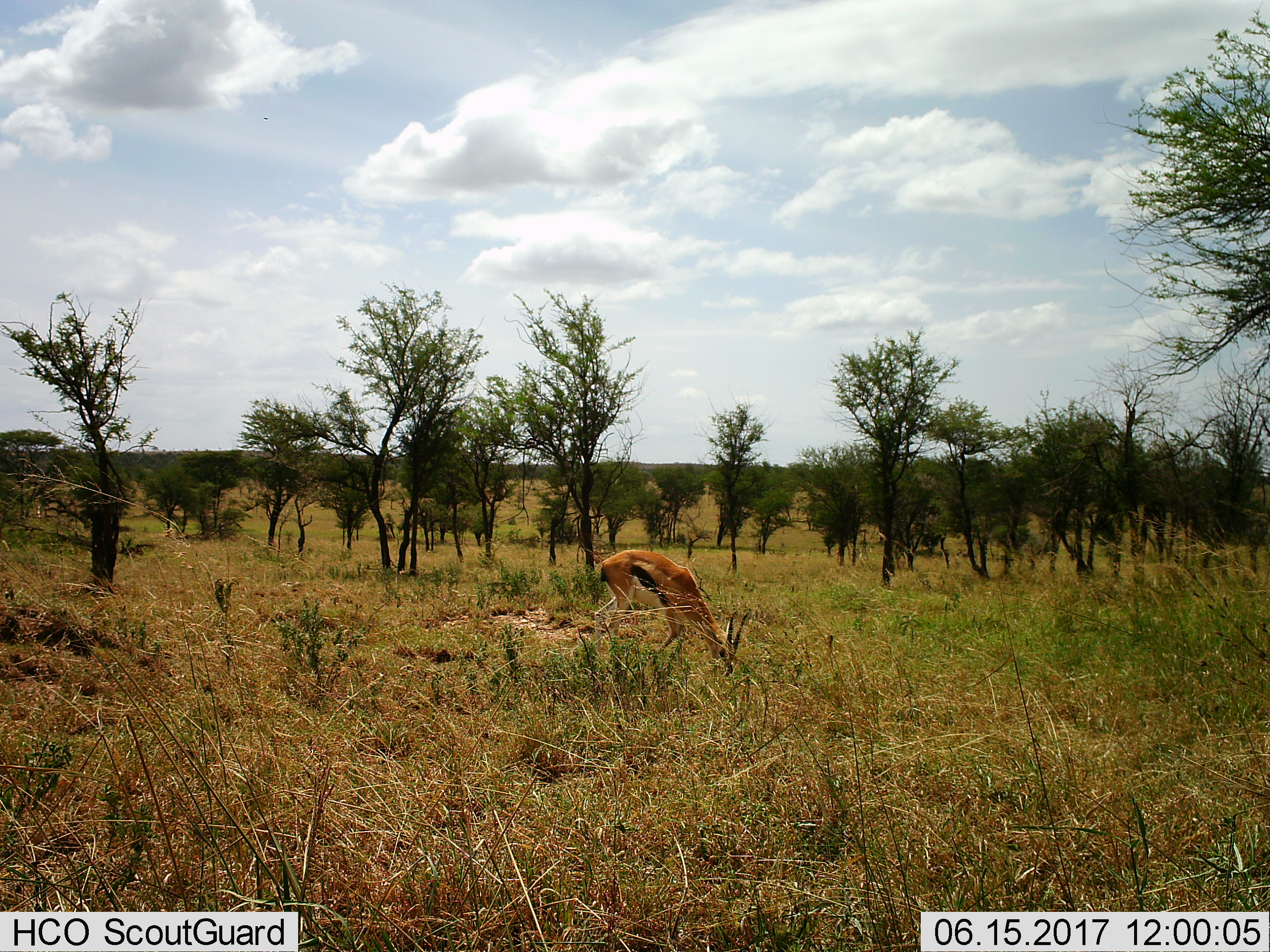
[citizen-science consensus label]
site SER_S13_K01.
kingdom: Animalia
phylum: Chordata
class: Mammalia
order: Artiodactyla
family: Bovidae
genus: Eudorcas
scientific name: Eudorcas thomsonii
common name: thomson's gazelle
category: gazellethomsons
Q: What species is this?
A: Gazellethomsons (thomson's gazelle) (Eudorcas thomsonii).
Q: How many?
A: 1.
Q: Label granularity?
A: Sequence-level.